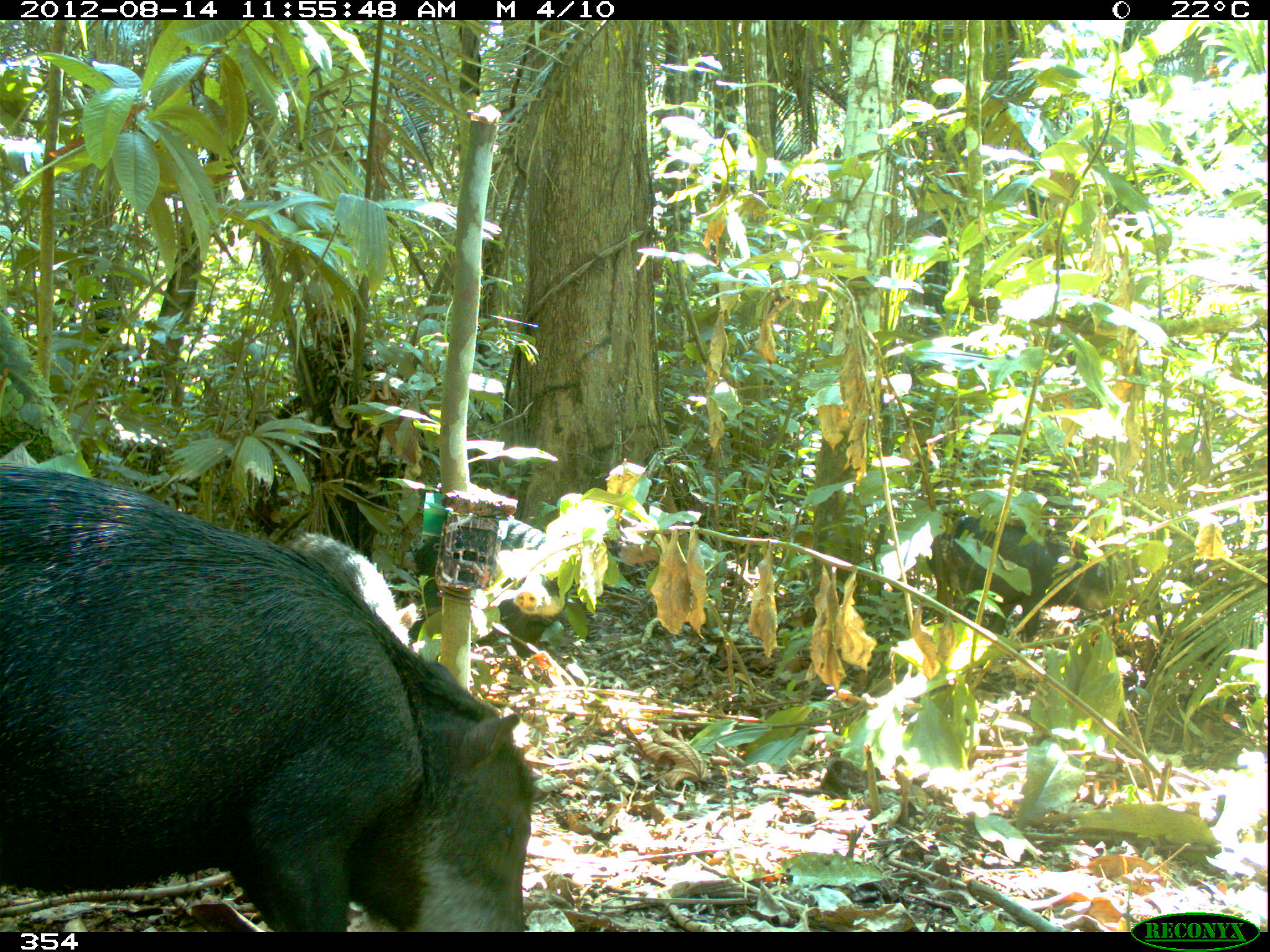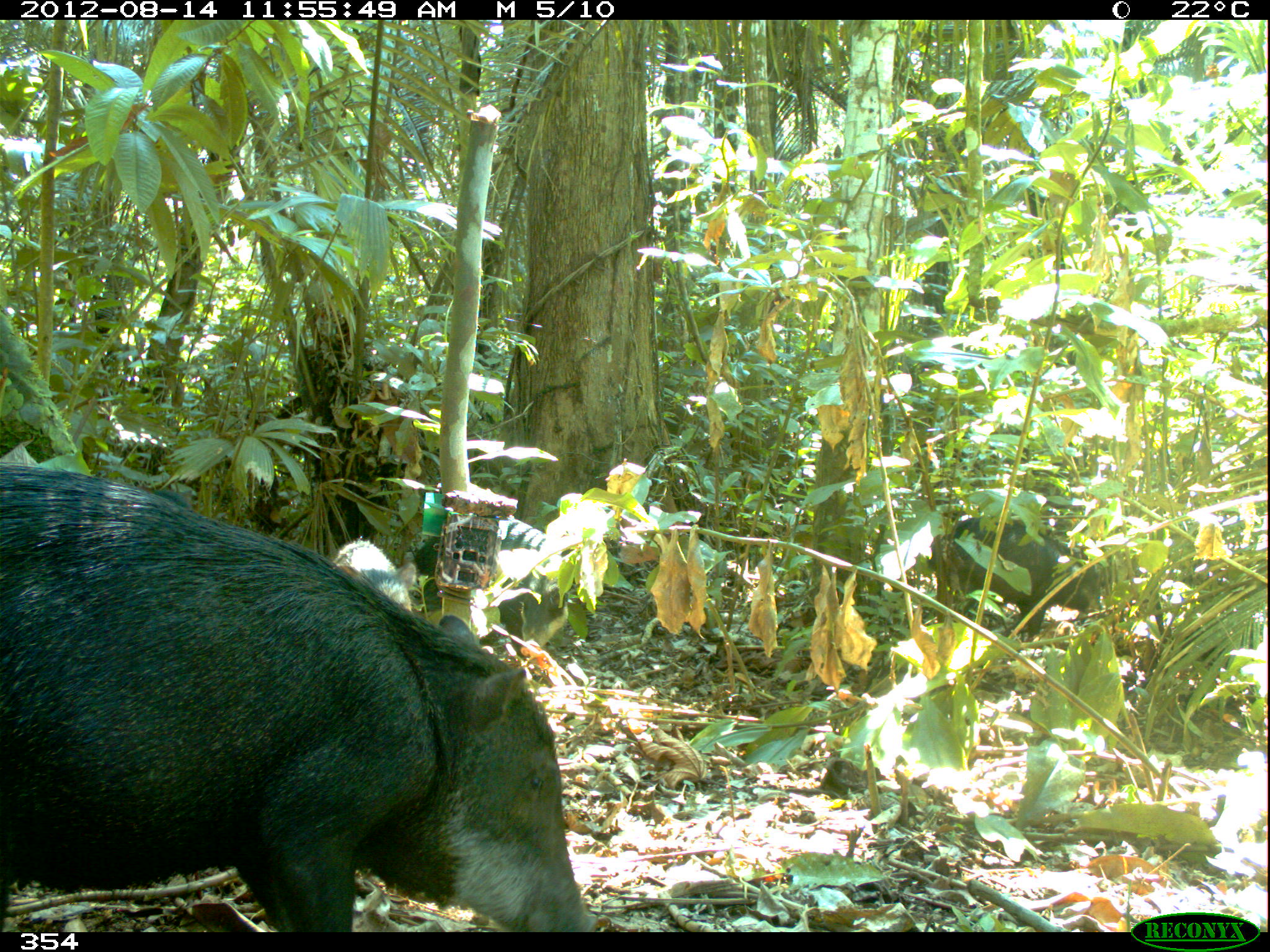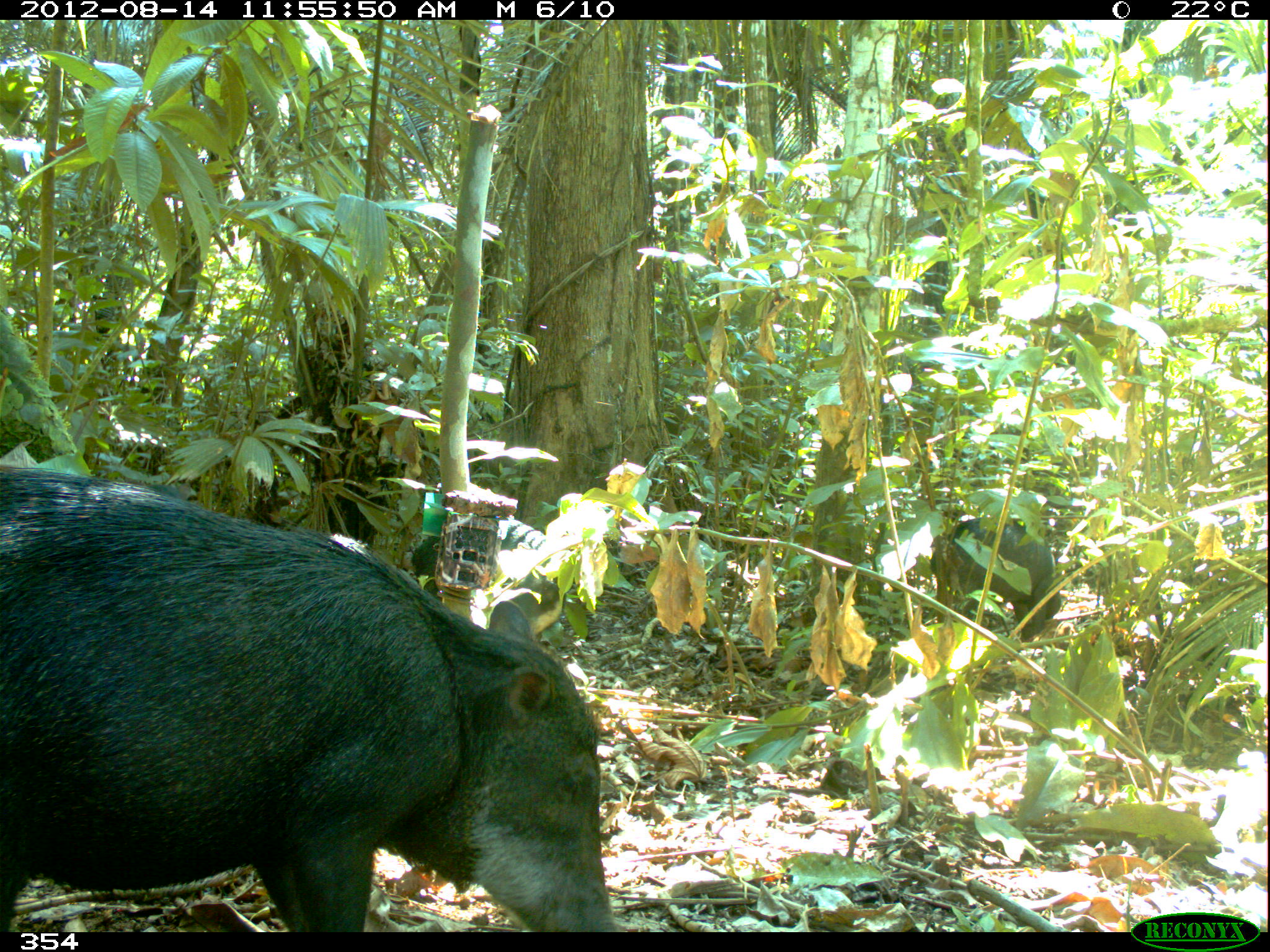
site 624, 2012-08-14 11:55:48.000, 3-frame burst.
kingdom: Animalia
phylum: Chordata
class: Mammalia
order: Artiodactyla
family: Tayassuidae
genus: Tayassu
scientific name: Tayassu pecari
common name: white-lipped peccary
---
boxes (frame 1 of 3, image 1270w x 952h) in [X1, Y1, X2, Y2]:
tayassu pecari: [0, 461, 537, 931]; [923, 506, 1119, 643]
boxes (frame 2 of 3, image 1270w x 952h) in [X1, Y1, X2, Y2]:
tayassu pecari: [0, 464, 598, 931]; [928, 511, 1112, 643]; [331, 538, 417, 613]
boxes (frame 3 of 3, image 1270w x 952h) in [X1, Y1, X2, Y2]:
tayassu pecari: [1, 464, 616, 931]; [927, 516, 1064, 644]